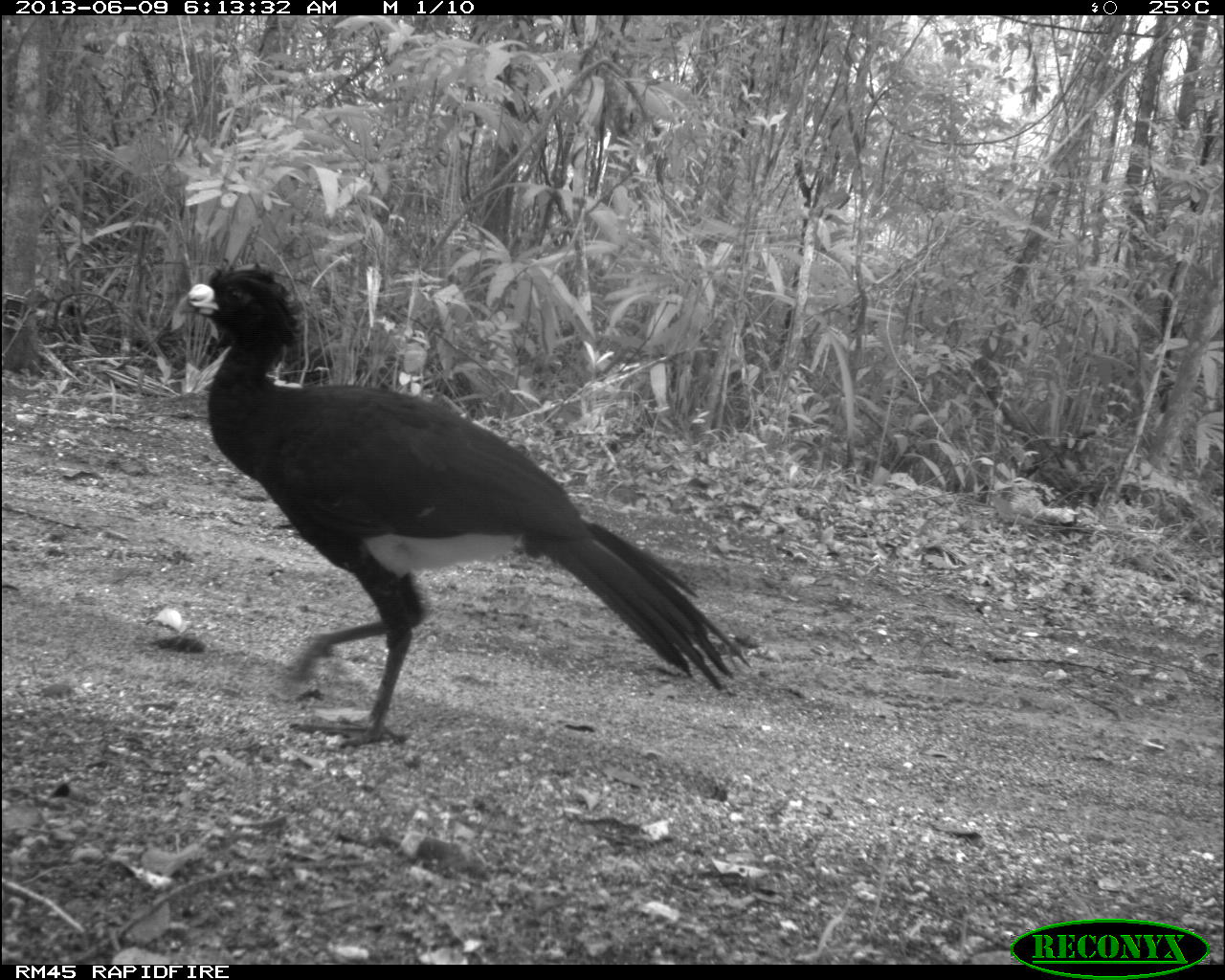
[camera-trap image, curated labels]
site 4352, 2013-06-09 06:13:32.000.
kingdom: Animalia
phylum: Chordata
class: Aves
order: Galliformes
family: Cracidae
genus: Crax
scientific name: Crax rubra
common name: great curassow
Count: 1.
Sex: male.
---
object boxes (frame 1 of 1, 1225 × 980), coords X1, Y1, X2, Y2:
crax rubra: 174, 255, 752, 751